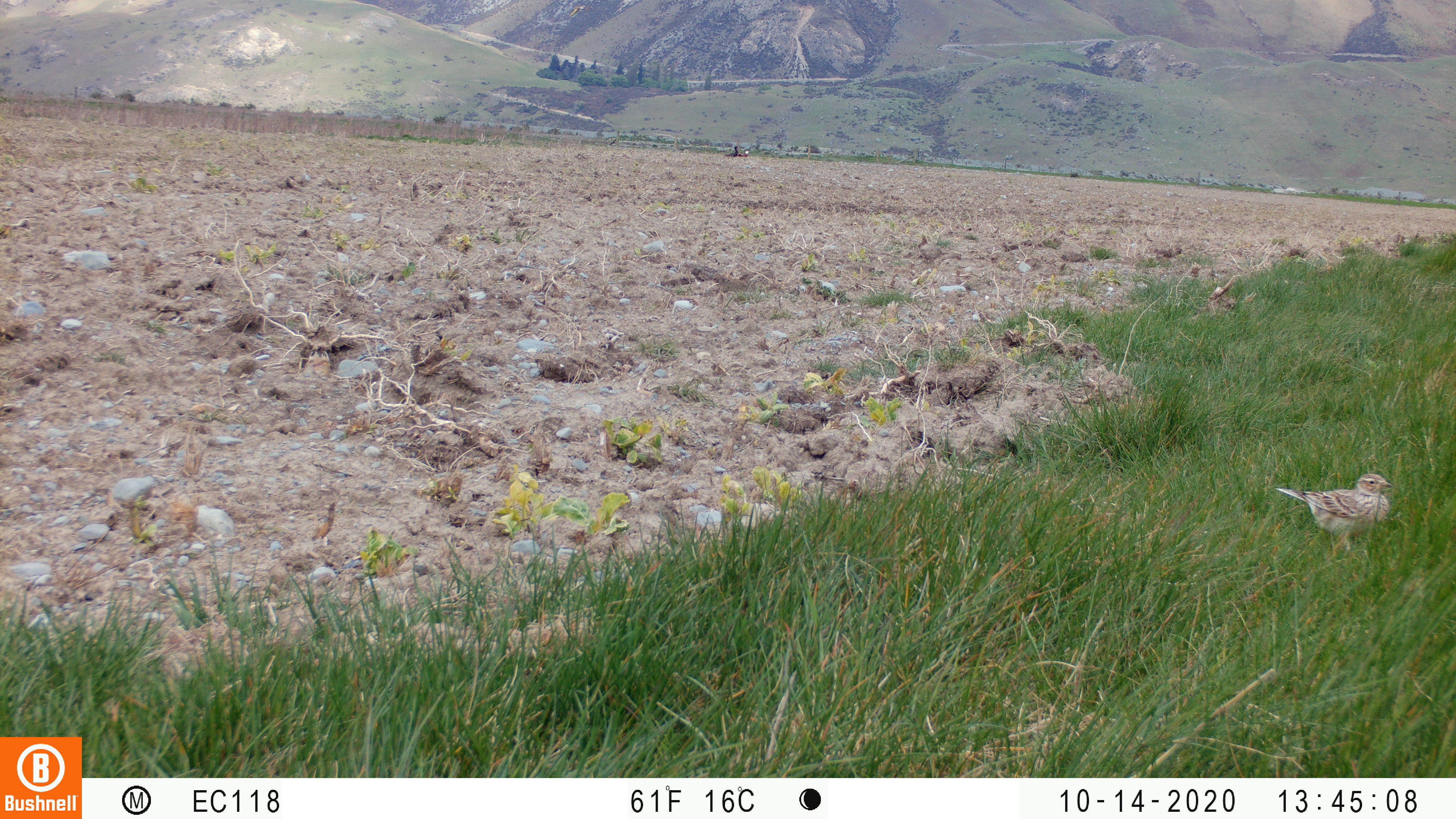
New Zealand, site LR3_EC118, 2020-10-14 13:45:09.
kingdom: Animalia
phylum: Chordata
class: Aves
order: Passeriformes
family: Motacillidae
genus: Anthus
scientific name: Anthus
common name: pipit